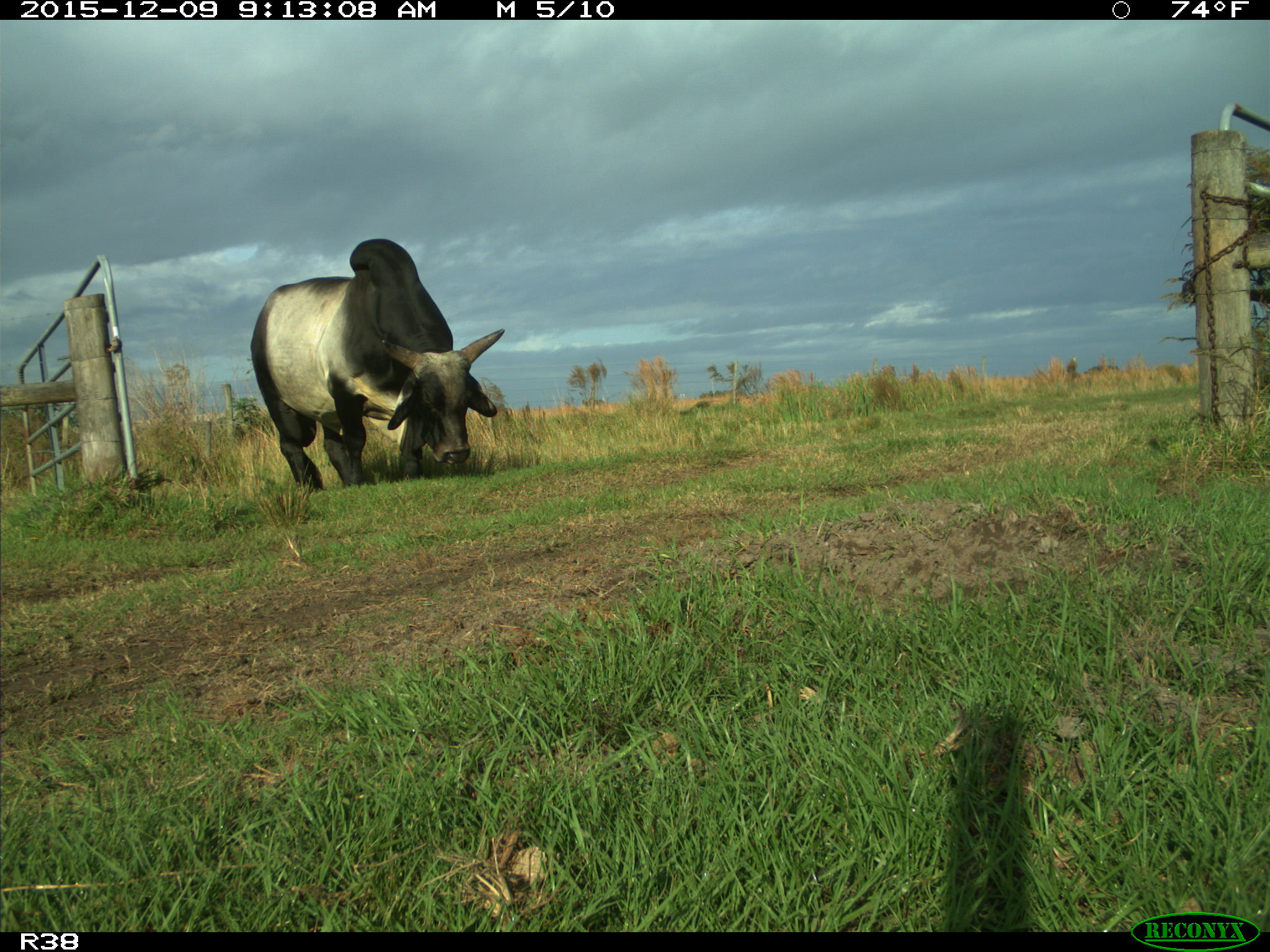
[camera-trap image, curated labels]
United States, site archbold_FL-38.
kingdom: Animalia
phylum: Chordata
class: Mammalia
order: Artiodactyla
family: Bovidae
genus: Bos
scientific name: Bos taurus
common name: domestic cow